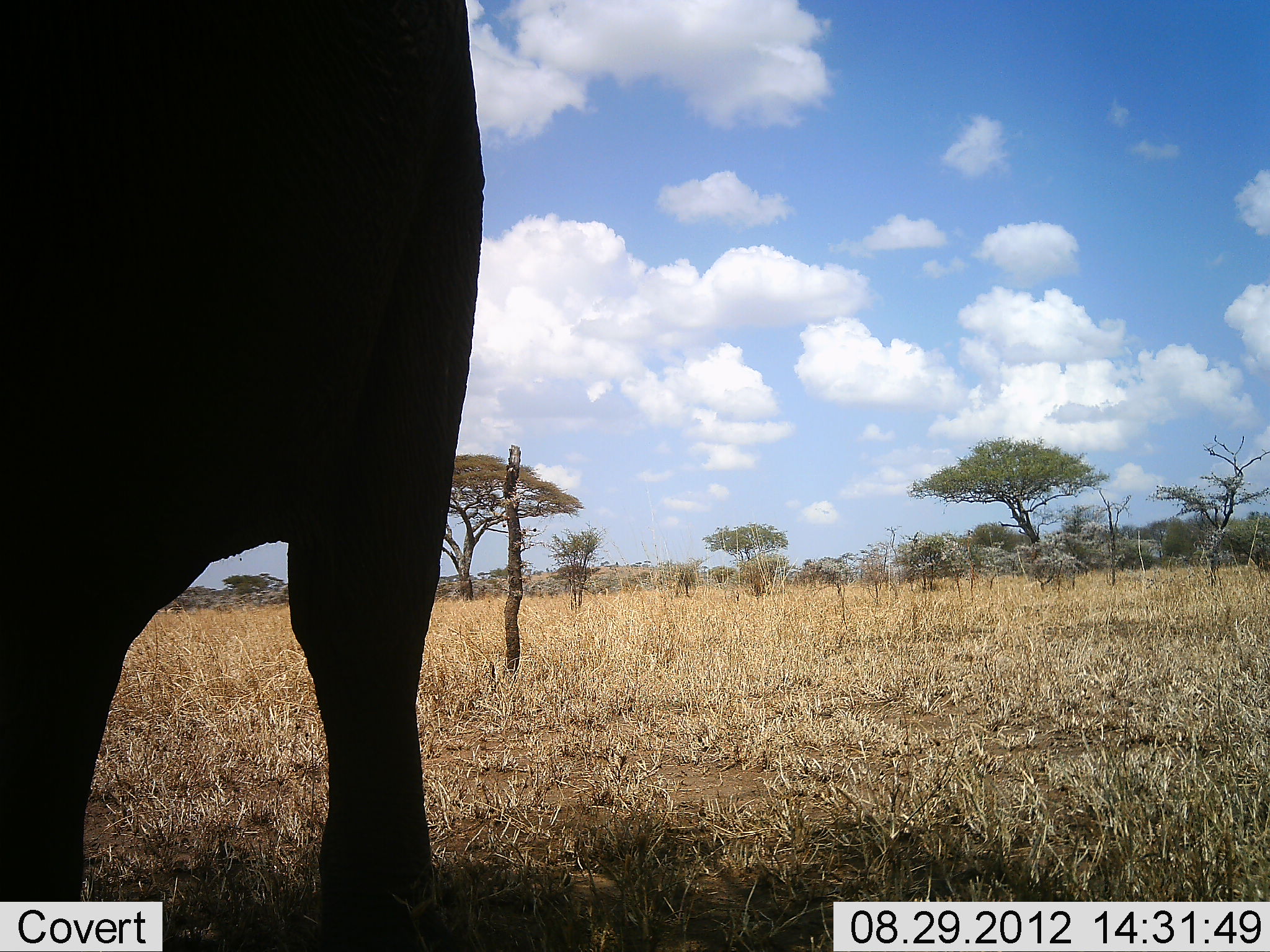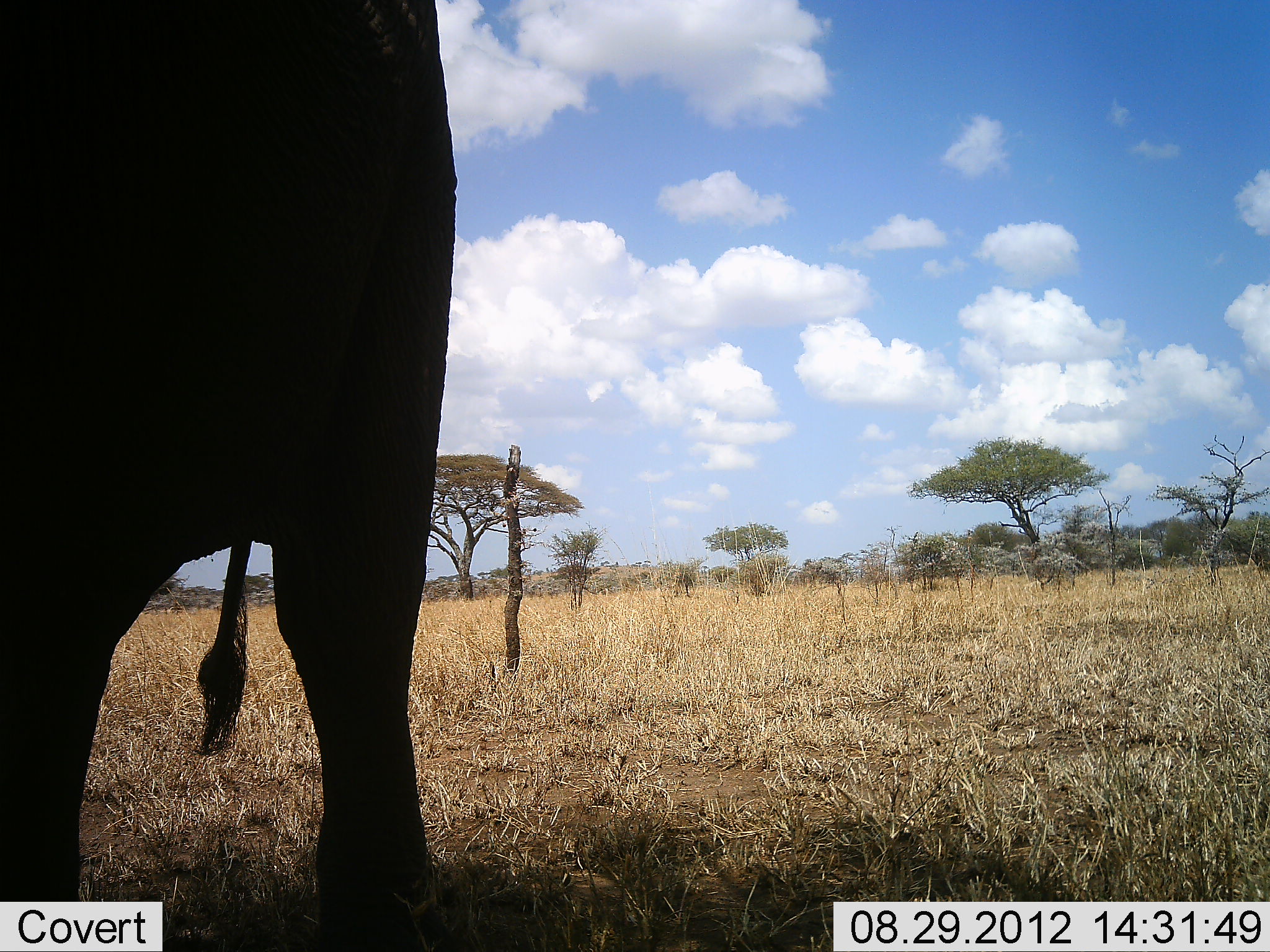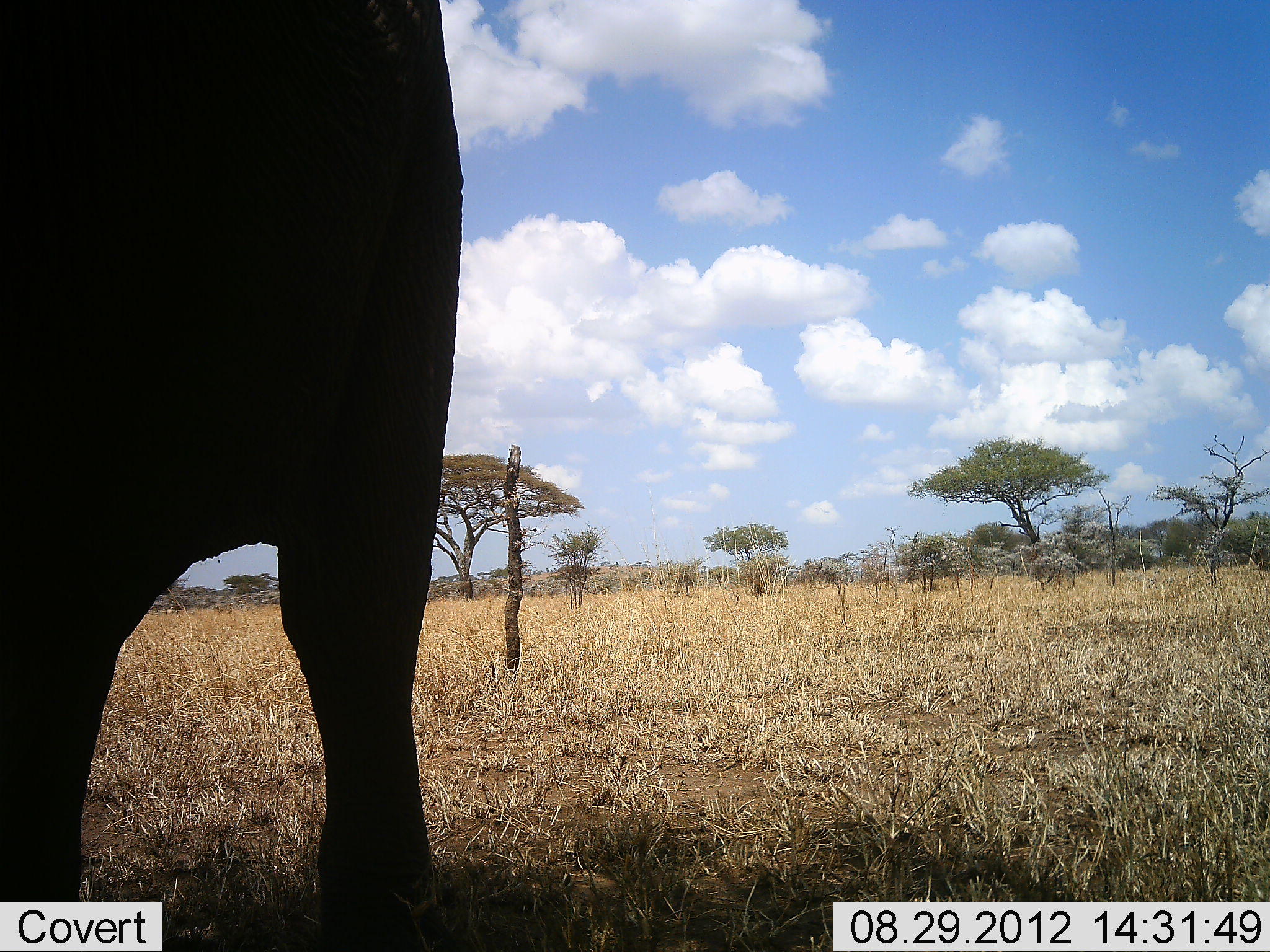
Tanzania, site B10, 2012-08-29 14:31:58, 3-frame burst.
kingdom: Animalia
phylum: Chordata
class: Mammalia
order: Proboscidea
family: Elephantidae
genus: Loxodonta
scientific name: Loxodonta africana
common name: african bush elephant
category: elephant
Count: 1.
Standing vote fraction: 100%.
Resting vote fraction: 0%.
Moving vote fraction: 0%.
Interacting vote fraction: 0%.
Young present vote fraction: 0%.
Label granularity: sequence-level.